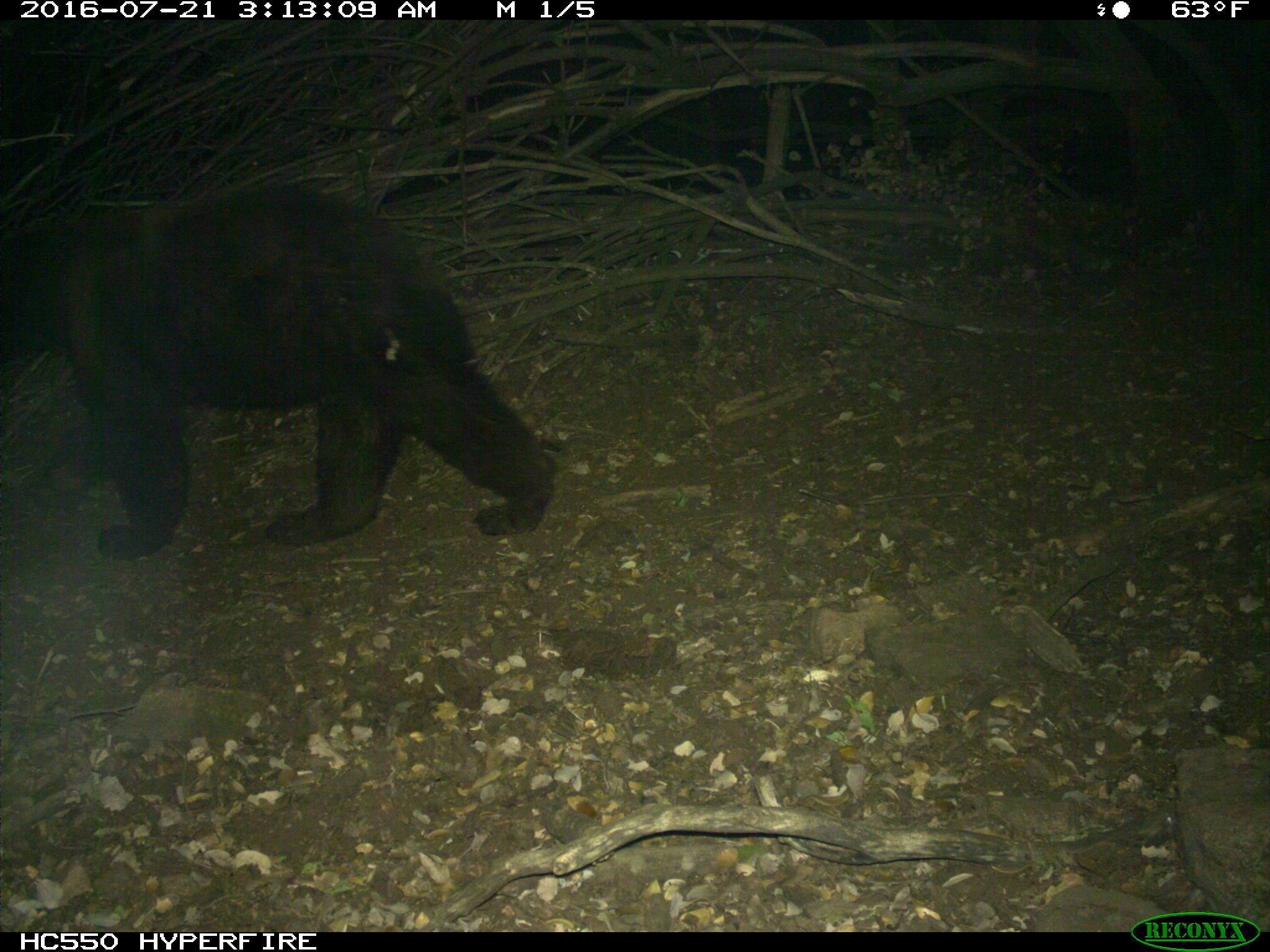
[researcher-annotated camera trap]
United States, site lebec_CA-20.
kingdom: Animalia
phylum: Chordata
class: Mammalia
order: Carnivora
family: Ursidae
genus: Ursus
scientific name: Ursus americanus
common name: american black bear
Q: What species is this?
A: Ursus americanus (american black bear).